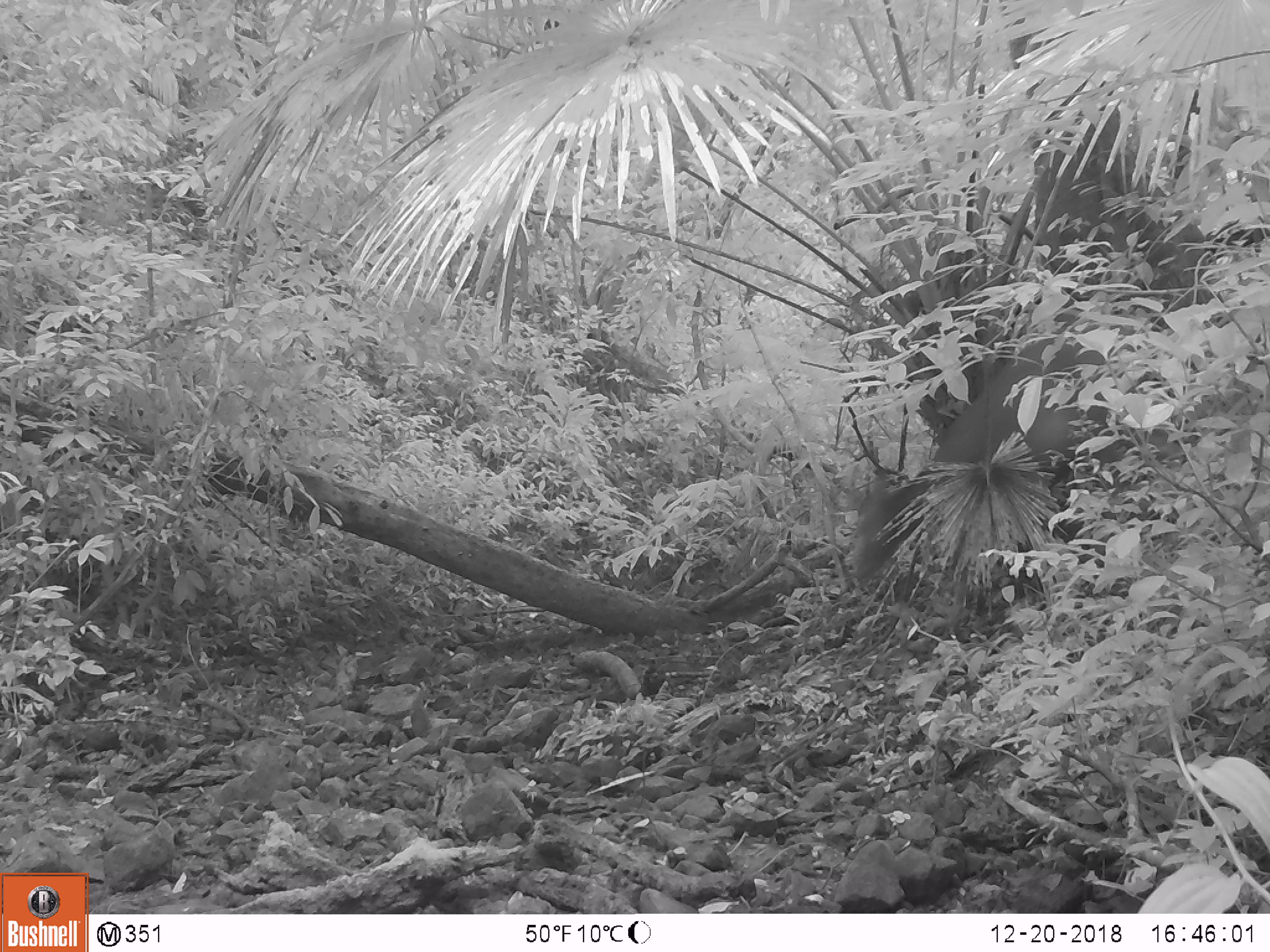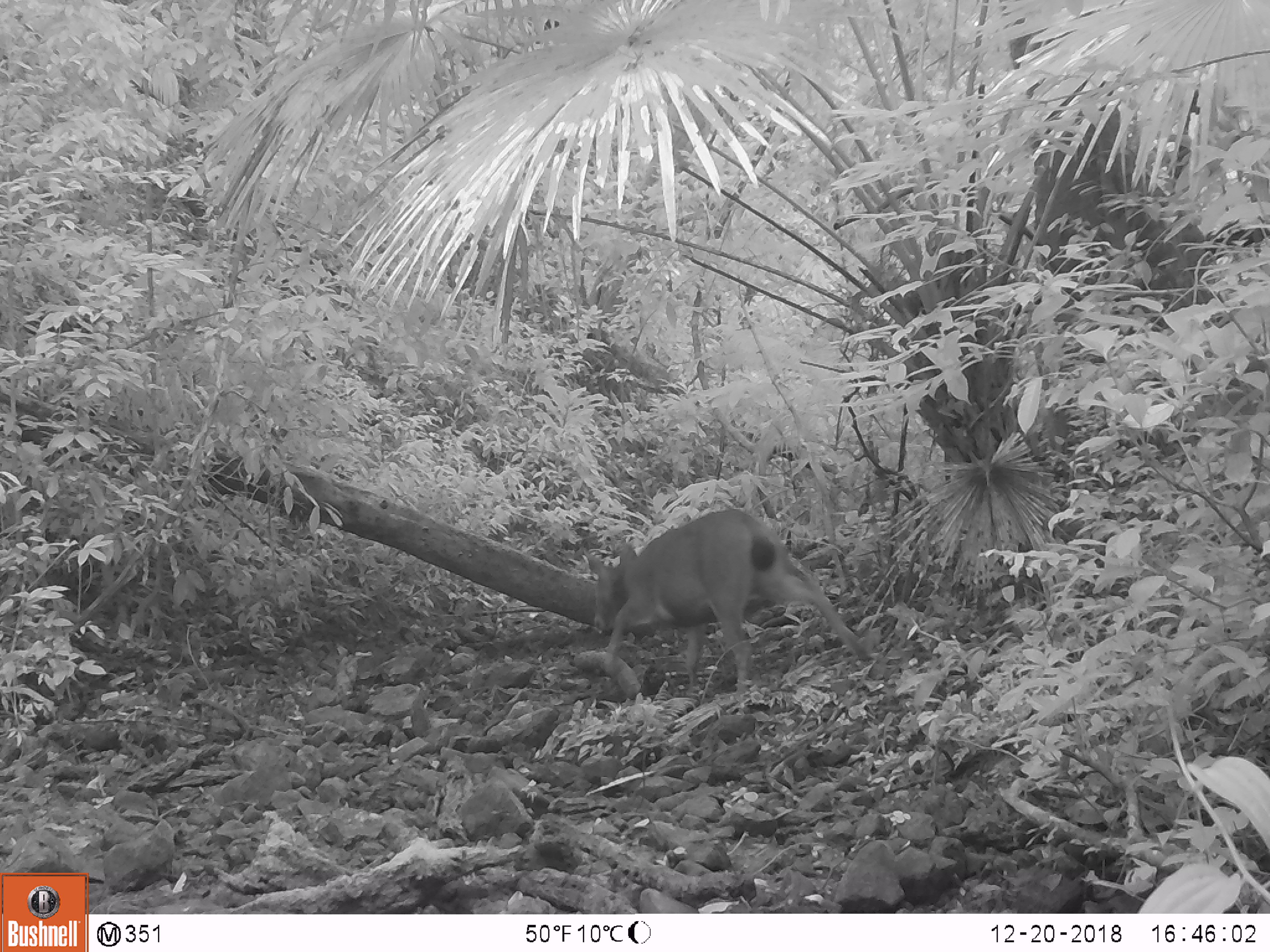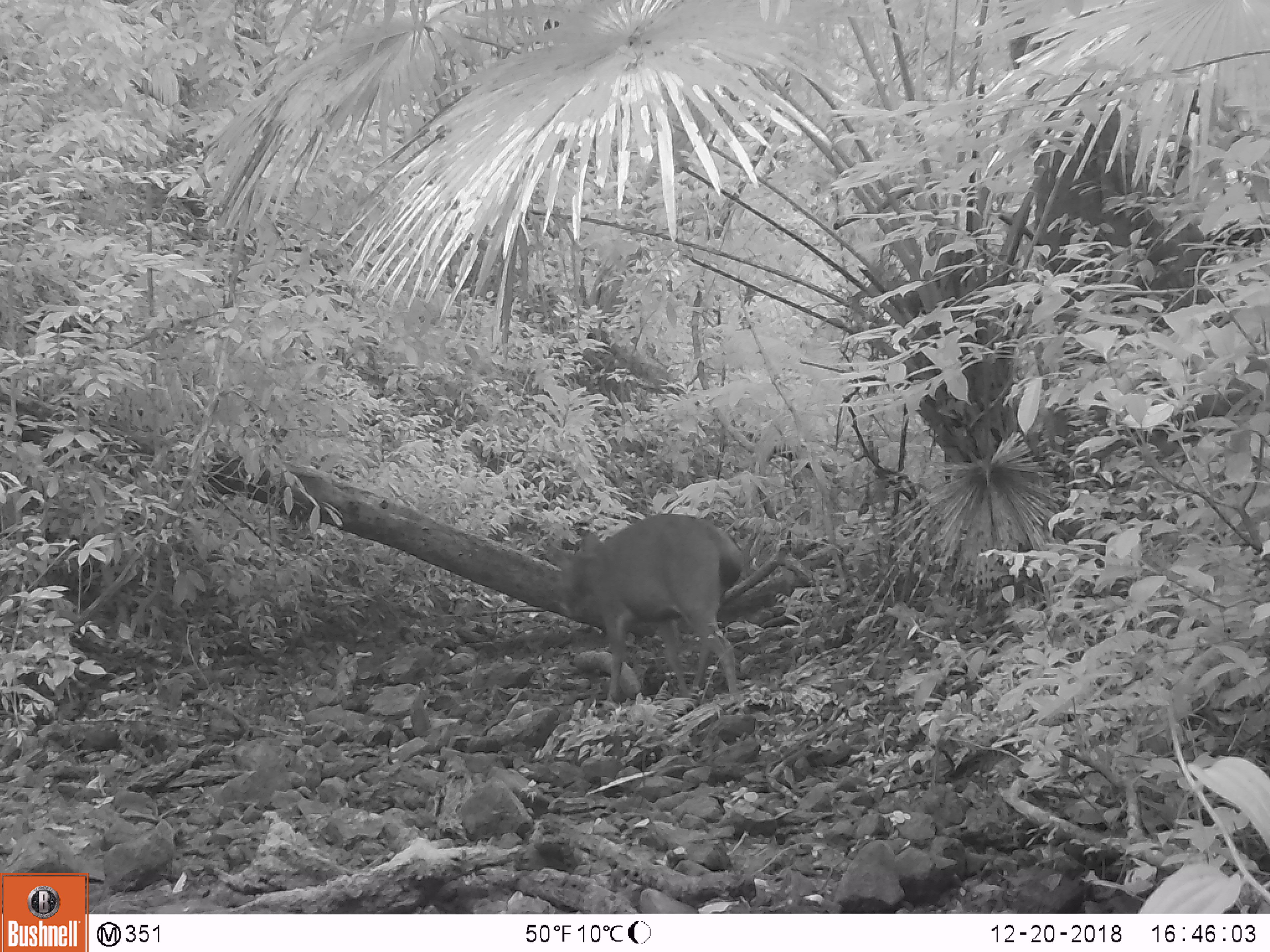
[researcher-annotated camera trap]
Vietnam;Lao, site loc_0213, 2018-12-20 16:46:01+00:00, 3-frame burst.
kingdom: Animalia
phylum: Chordata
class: Mammalia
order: Artiodactyla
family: Cervidae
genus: Rusa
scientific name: Rusa unicolor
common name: sambar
Sambar (Rusa unicolor). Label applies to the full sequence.